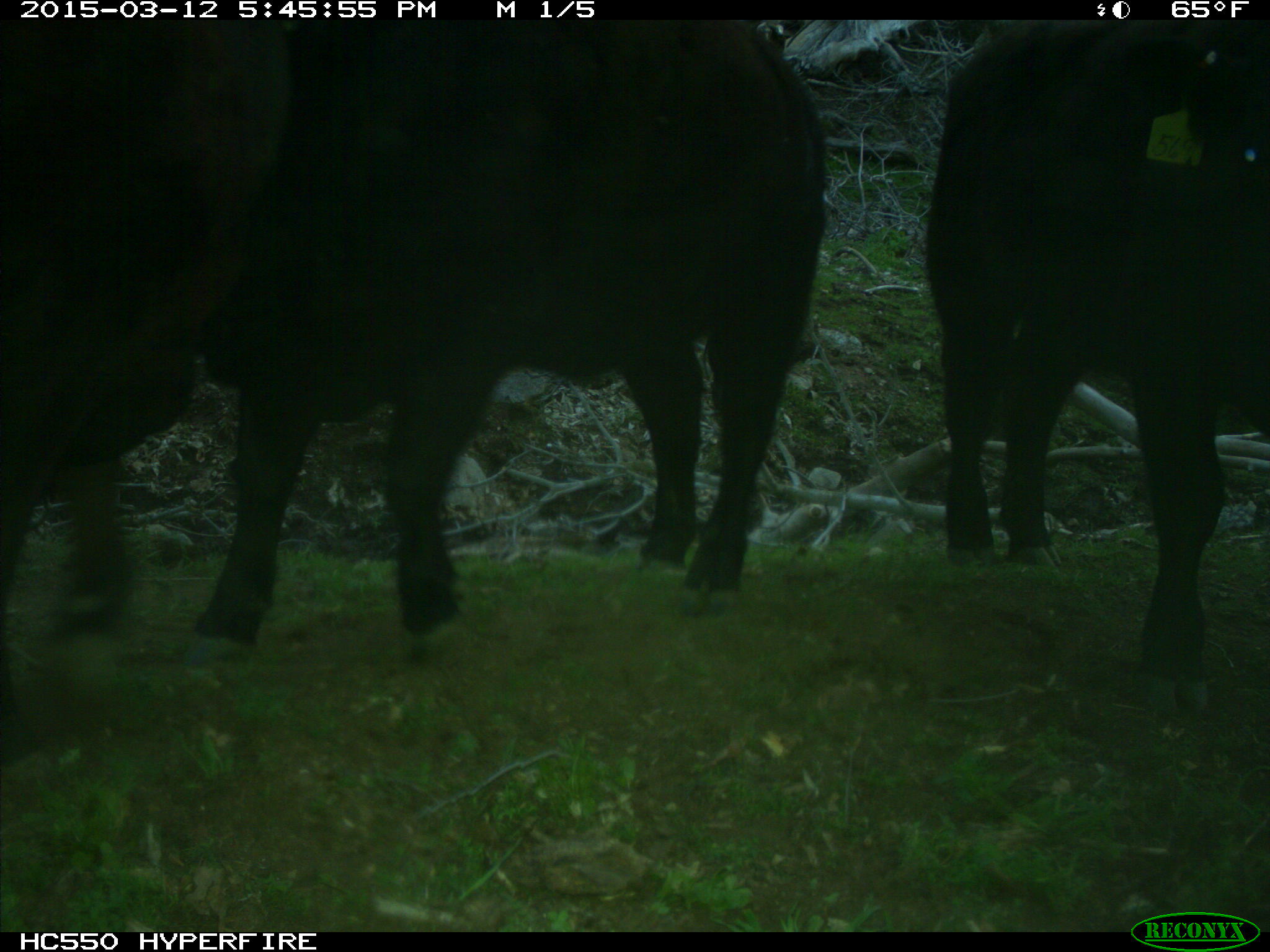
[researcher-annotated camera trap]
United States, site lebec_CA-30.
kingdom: Animalia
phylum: Chordata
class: Mammalia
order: Artiodactyla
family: Bovidae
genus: Bos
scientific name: Bos taurus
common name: domestic cow